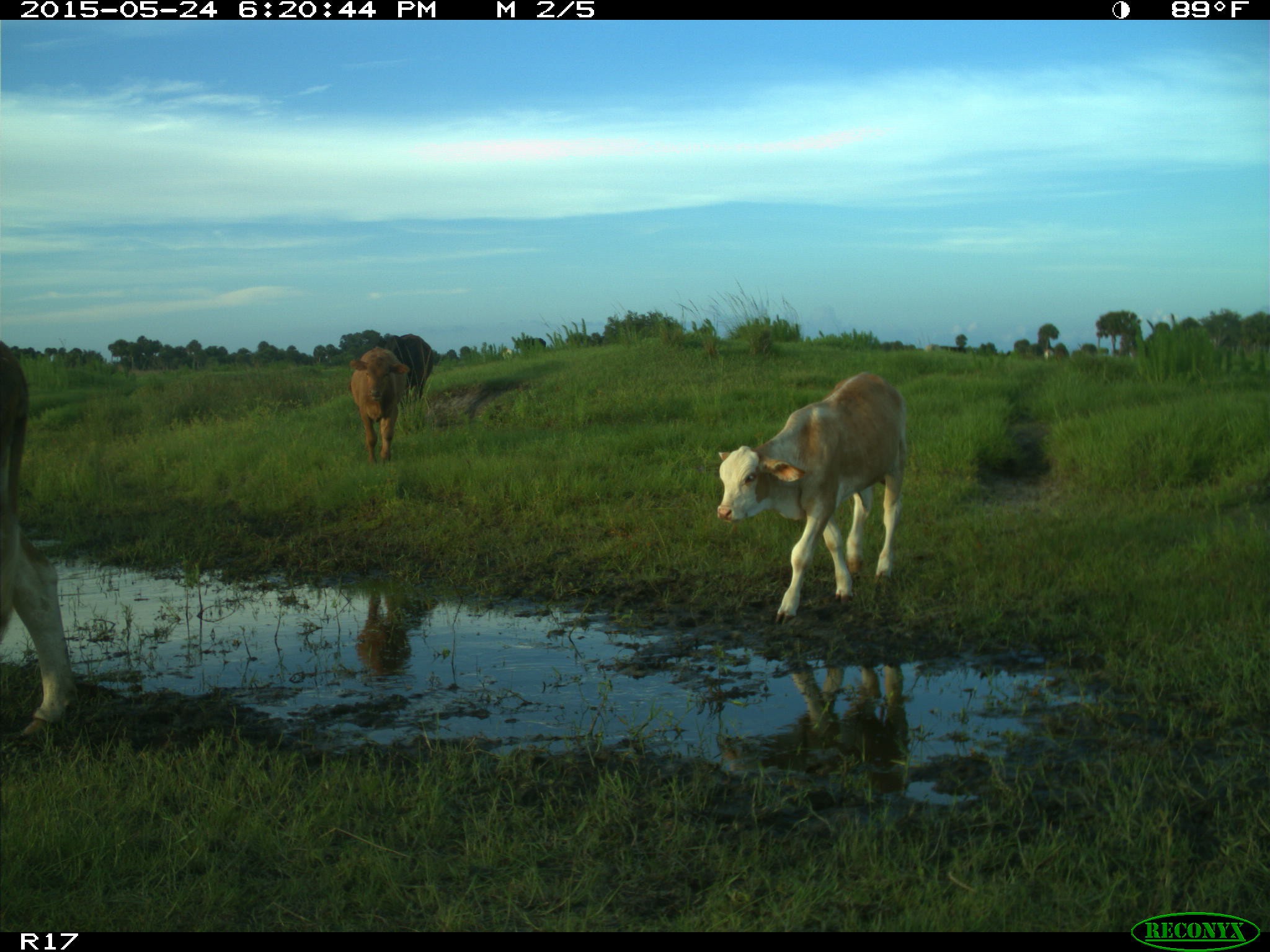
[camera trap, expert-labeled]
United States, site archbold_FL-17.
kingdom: Animalia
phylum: Chordata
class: Mammalia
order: Artiodactyla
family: Bovidae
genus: Bos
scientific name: Bos taurus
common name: domestic cow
Bos taurus (domestic cow).